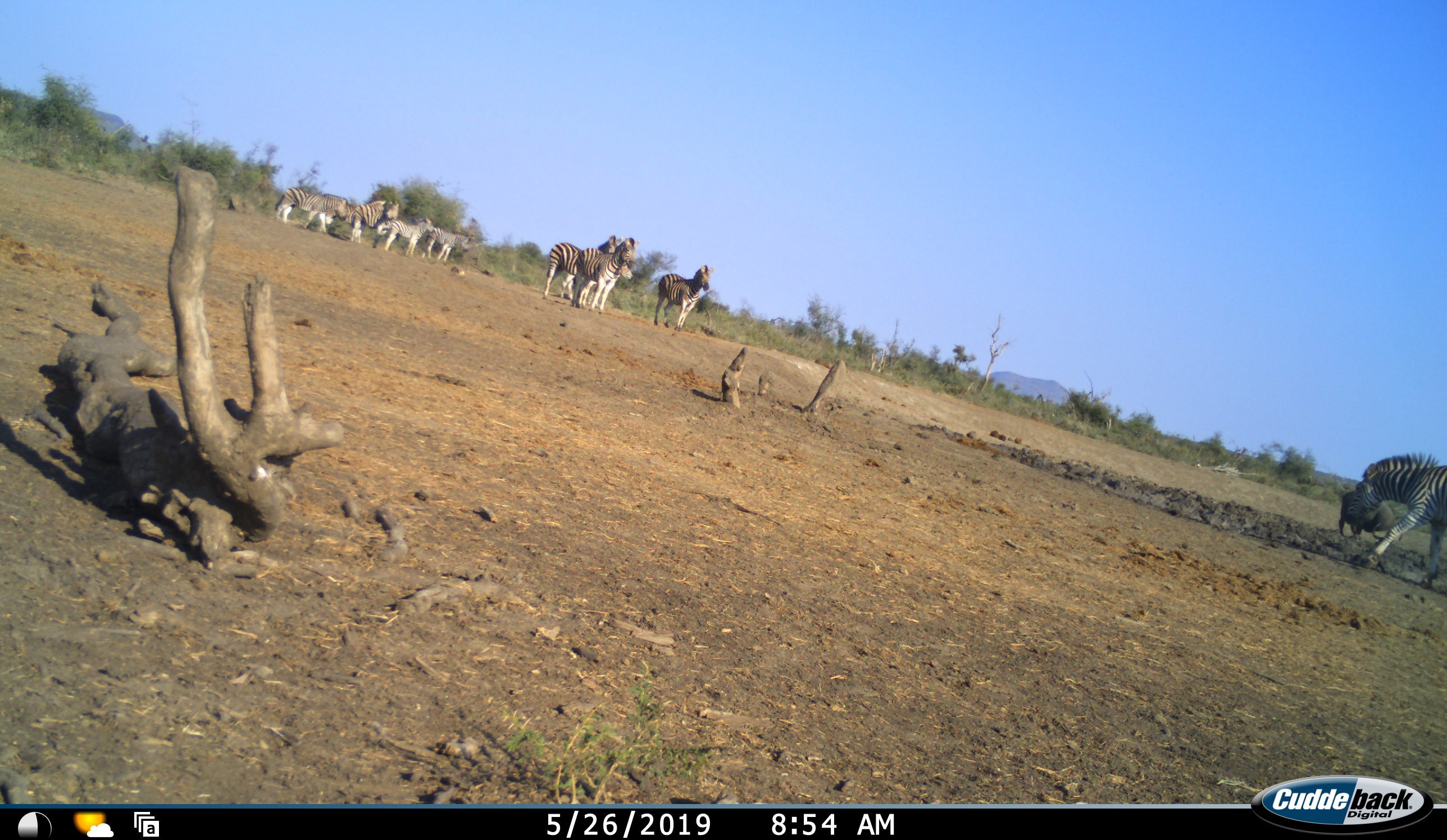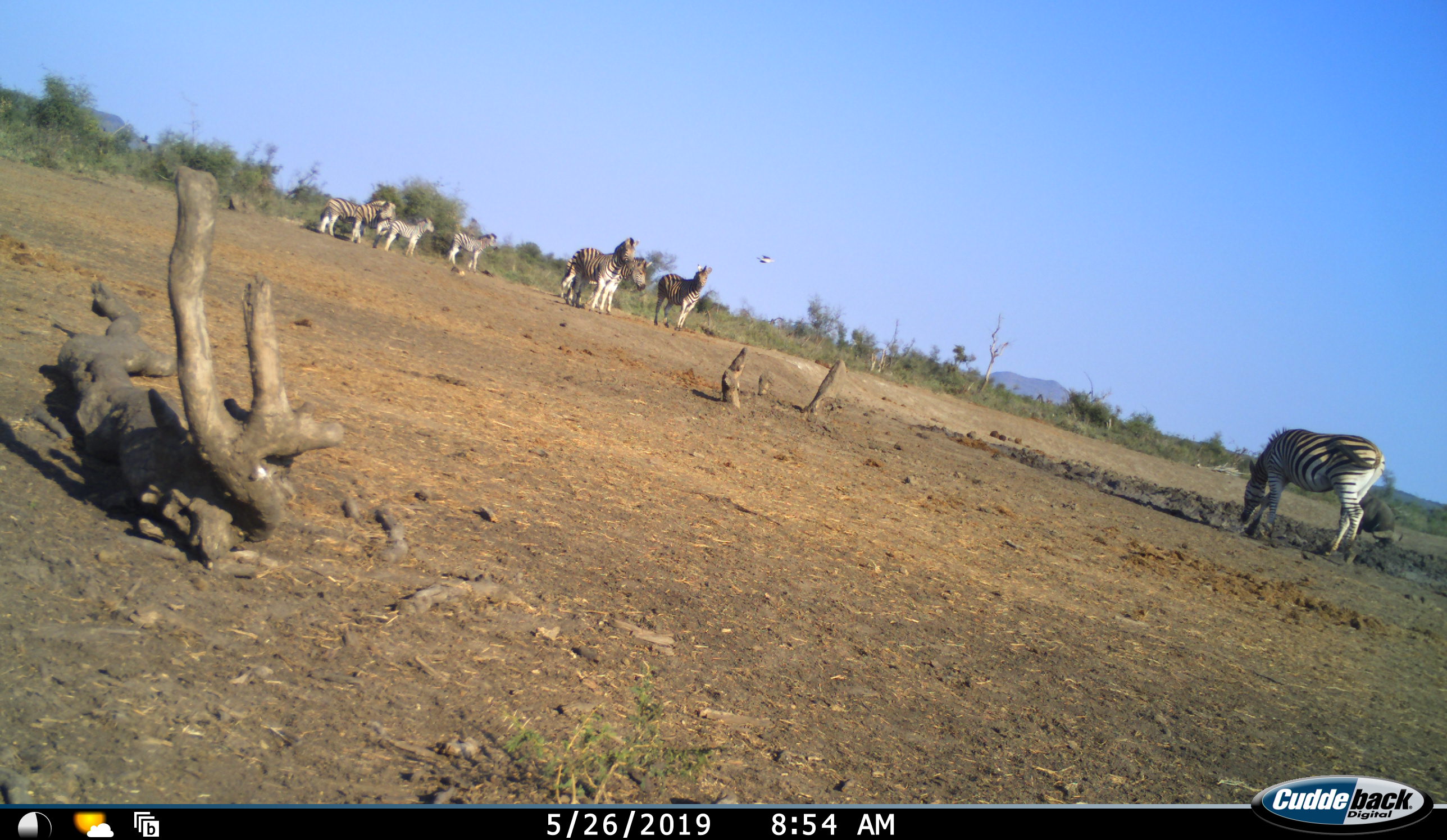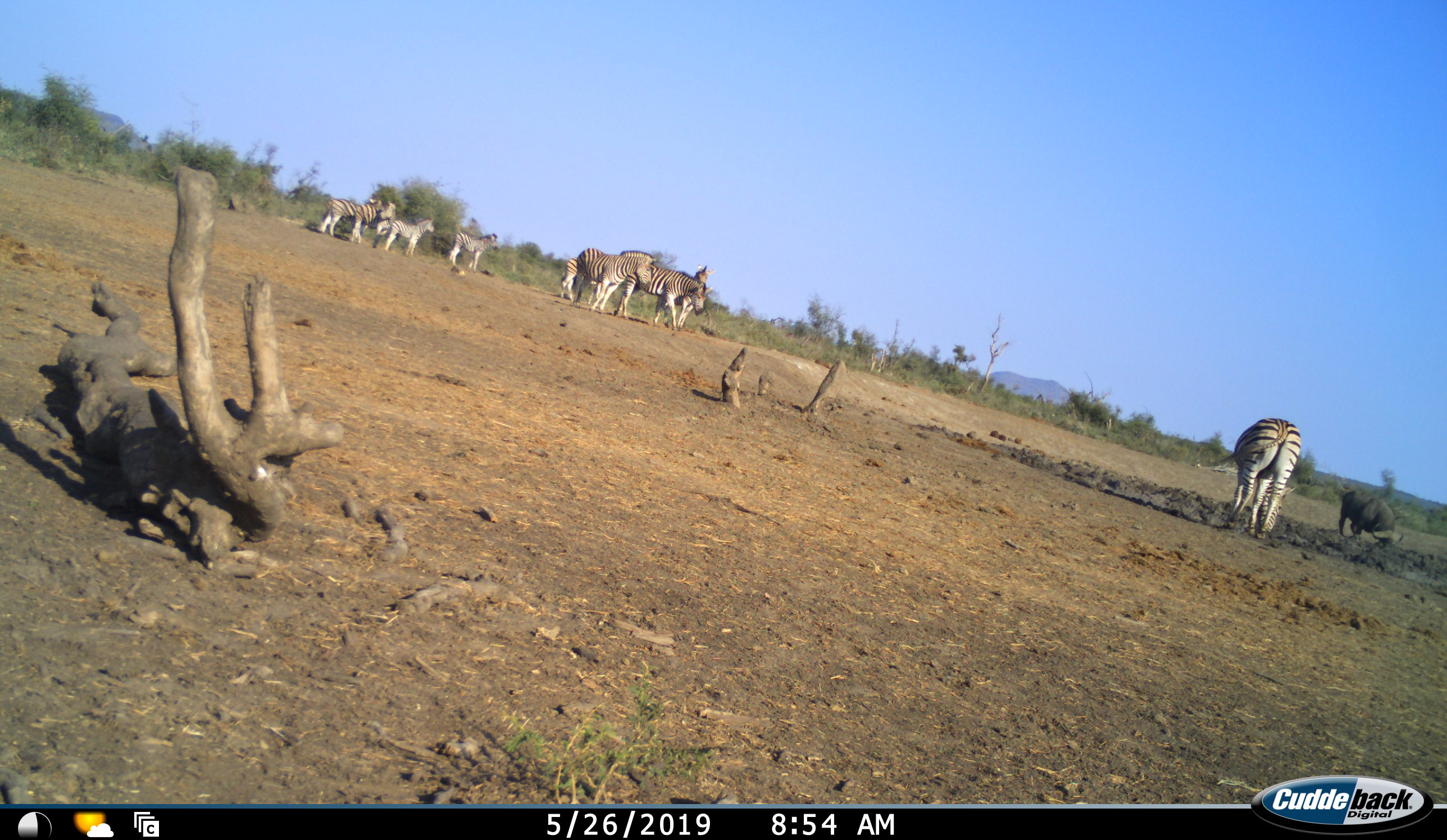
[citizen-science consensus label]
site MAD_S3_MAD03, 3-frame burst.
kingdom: Animalia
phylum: Chordata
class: Mammalia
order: Perissodactyla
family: Equidae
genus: Equus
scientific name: Equus quagga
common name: plains zebra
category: zebraplains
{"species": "zebraplains (plains zebra) (Equus quagga)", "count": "10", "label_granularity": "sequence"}